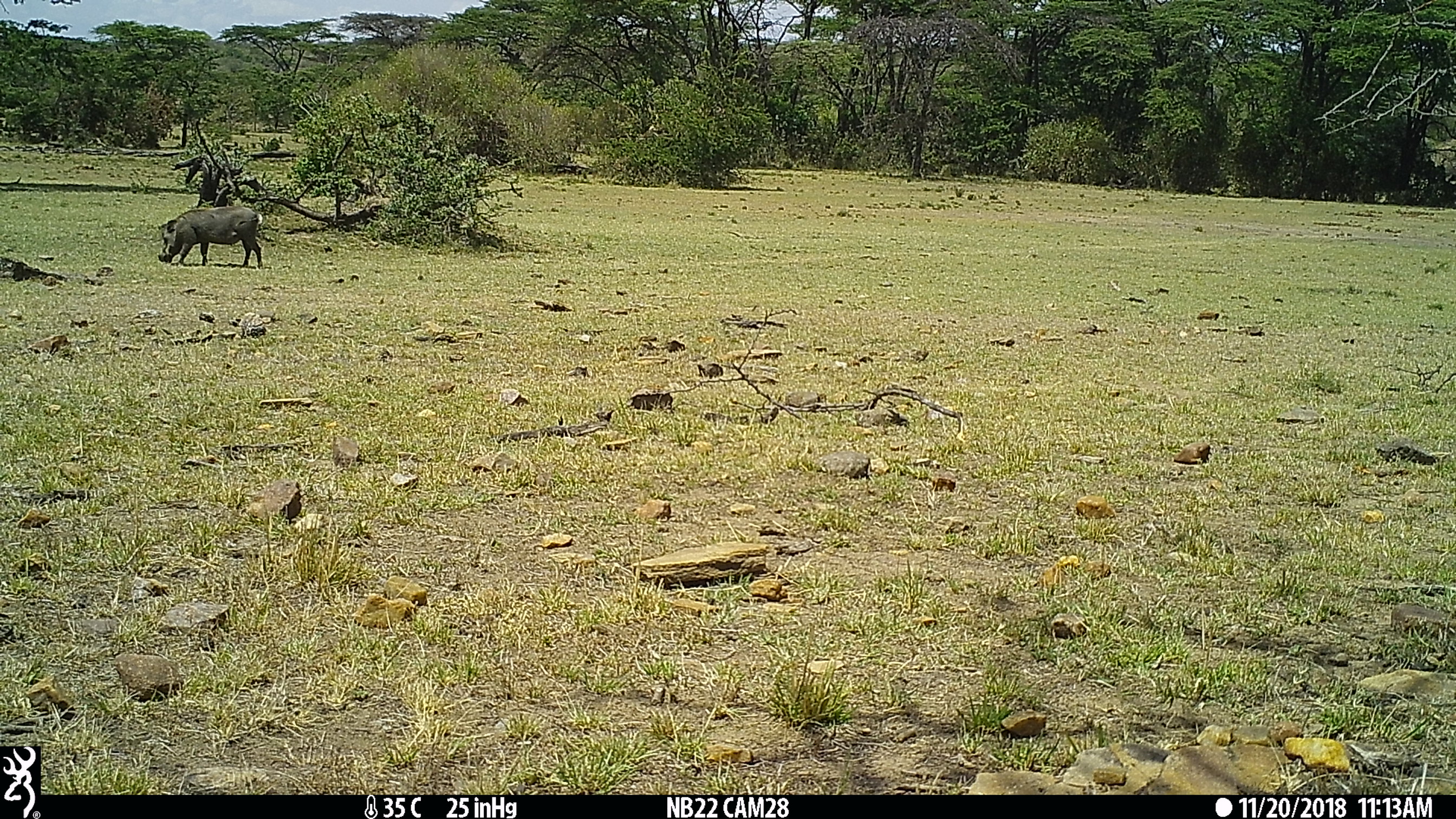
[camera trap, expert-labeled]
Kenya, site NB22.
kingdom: Animalia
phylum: Chordata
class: Mammalia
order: Artiodactyla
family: Suidae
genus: Phacochoerus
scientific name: Phacochoerus africanus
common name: common warthog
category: warthog